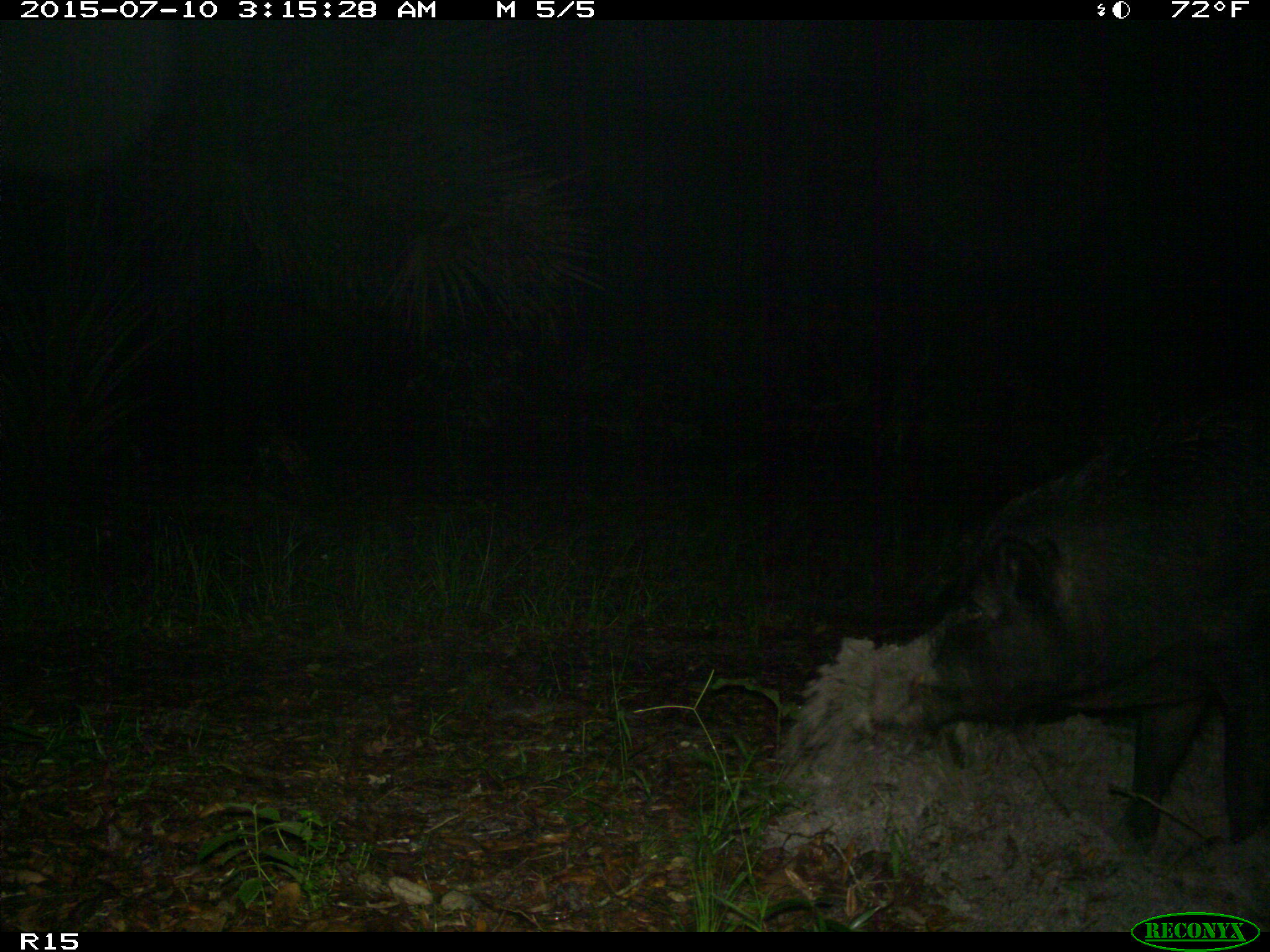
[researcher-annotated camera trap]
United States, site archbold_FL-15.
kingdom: Animalia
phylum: Chordata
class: Mammalia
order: Artiodactyla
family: Suidae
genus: Sus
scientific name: Sus scrofa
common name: wild boar